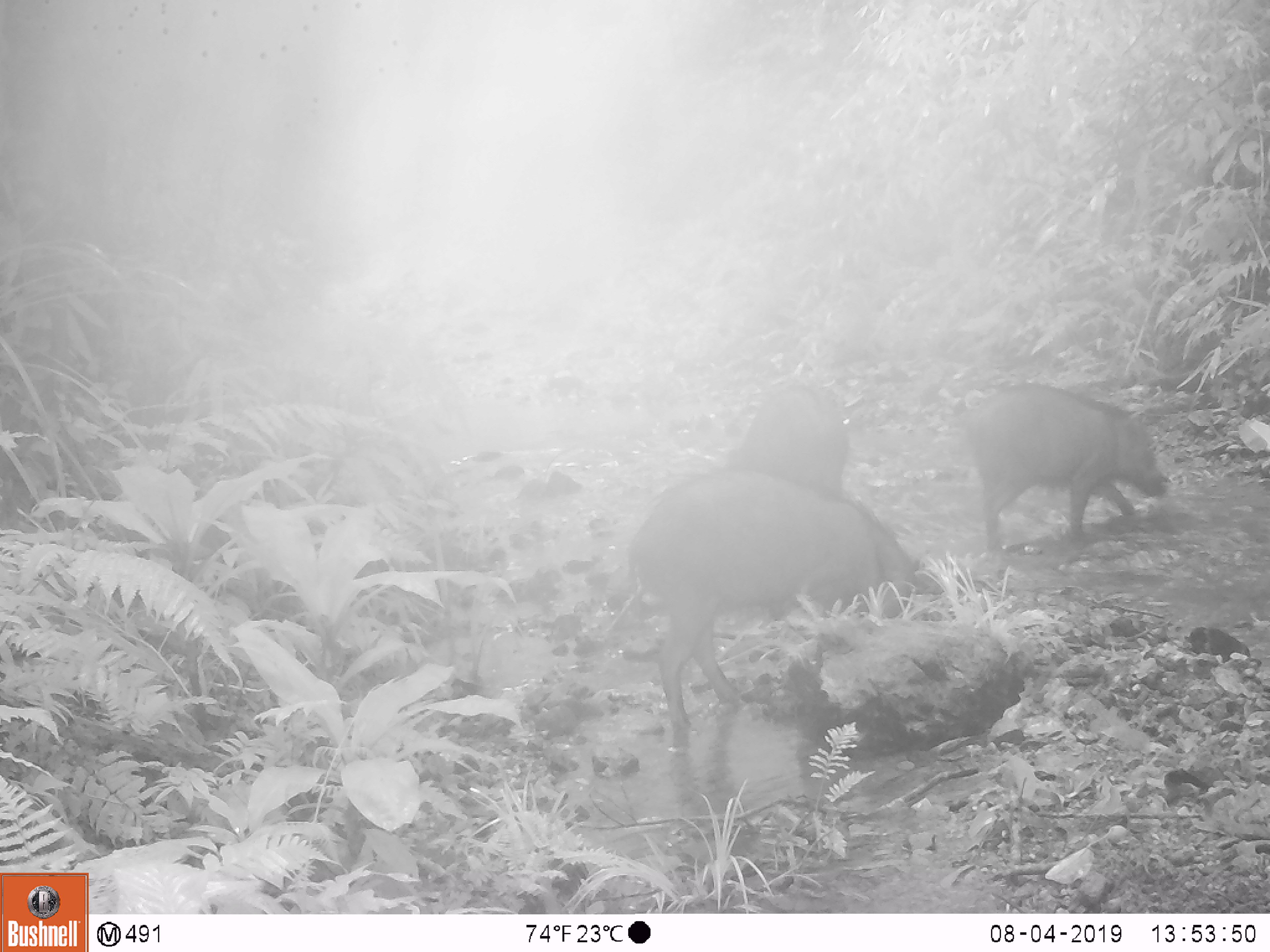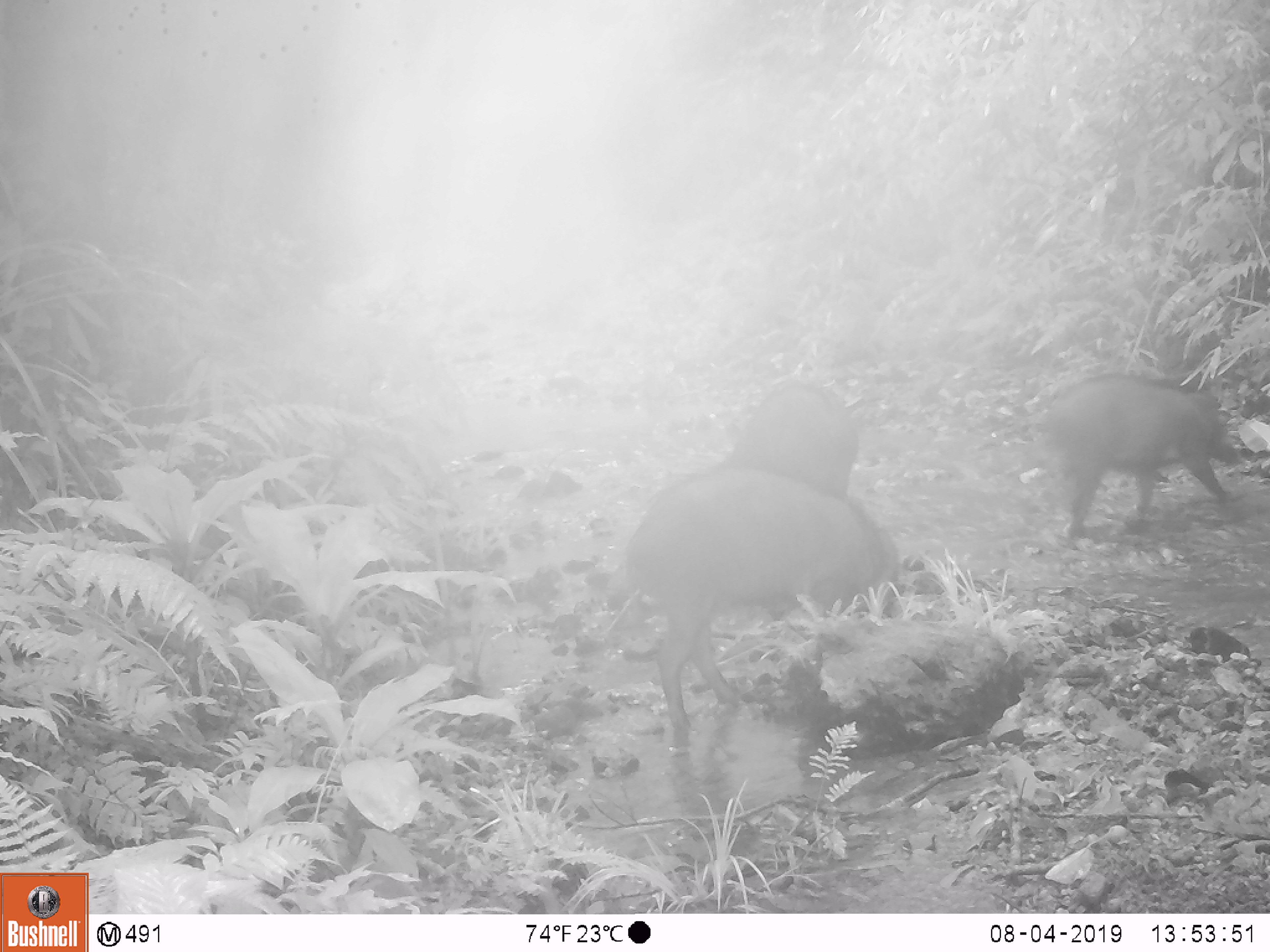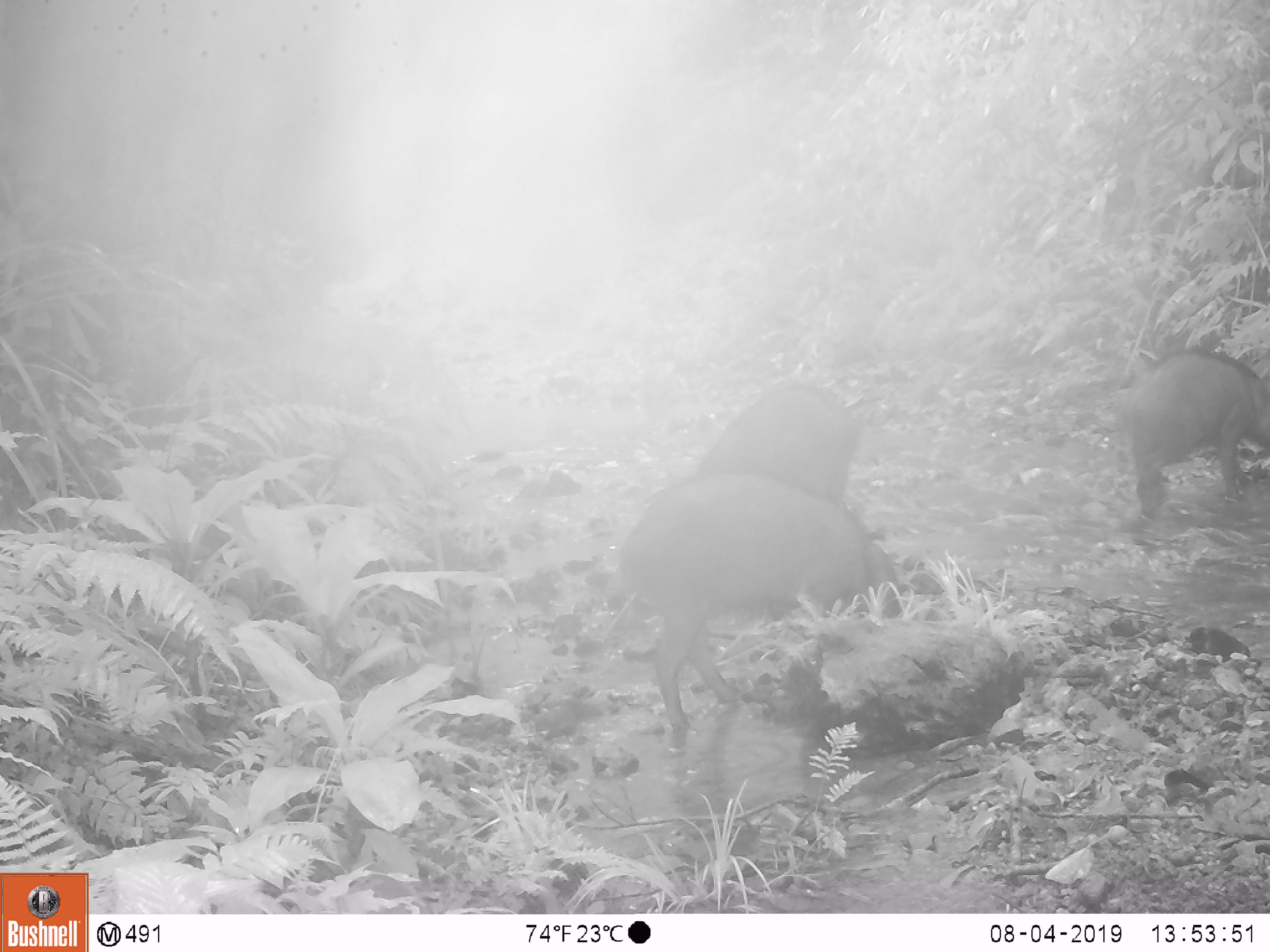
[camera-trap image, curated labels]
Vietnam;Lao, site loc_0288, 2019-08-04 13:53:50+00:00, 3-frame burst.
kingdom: Animalia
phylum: Chordata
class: Mammalia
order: Artiodactyla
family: Suidae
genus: Sus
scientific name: Sus scrofa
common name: eurasian wild pig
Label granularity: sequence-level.